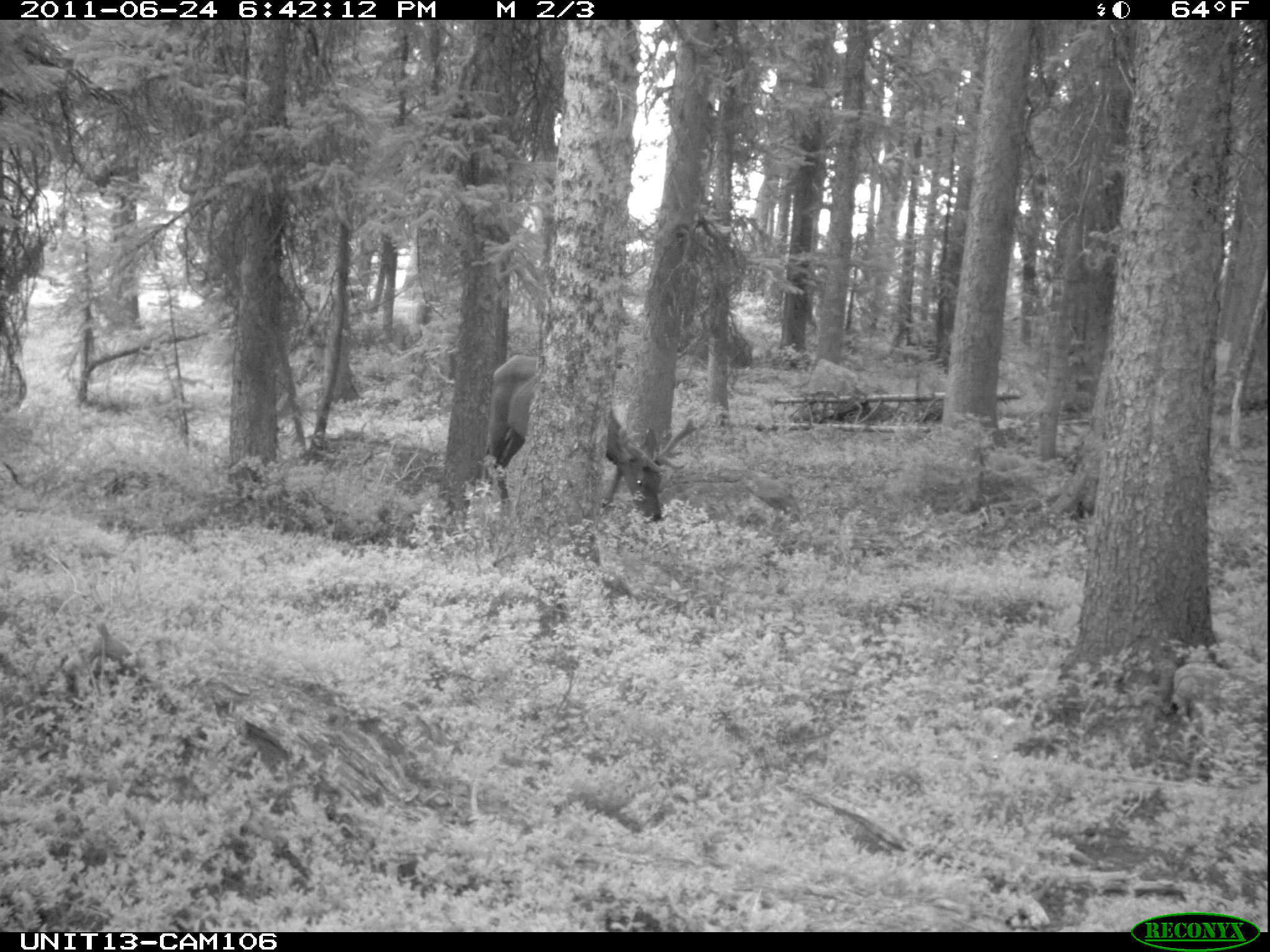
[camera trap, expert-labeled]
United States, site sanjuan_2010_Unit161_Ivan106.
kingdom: Animalia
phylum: Chordata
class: Mammalia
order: Artiodactyla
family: Cervidae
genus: Cervus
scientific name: Cervus elaphus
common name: red deer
Cervus elaphus (red deer).